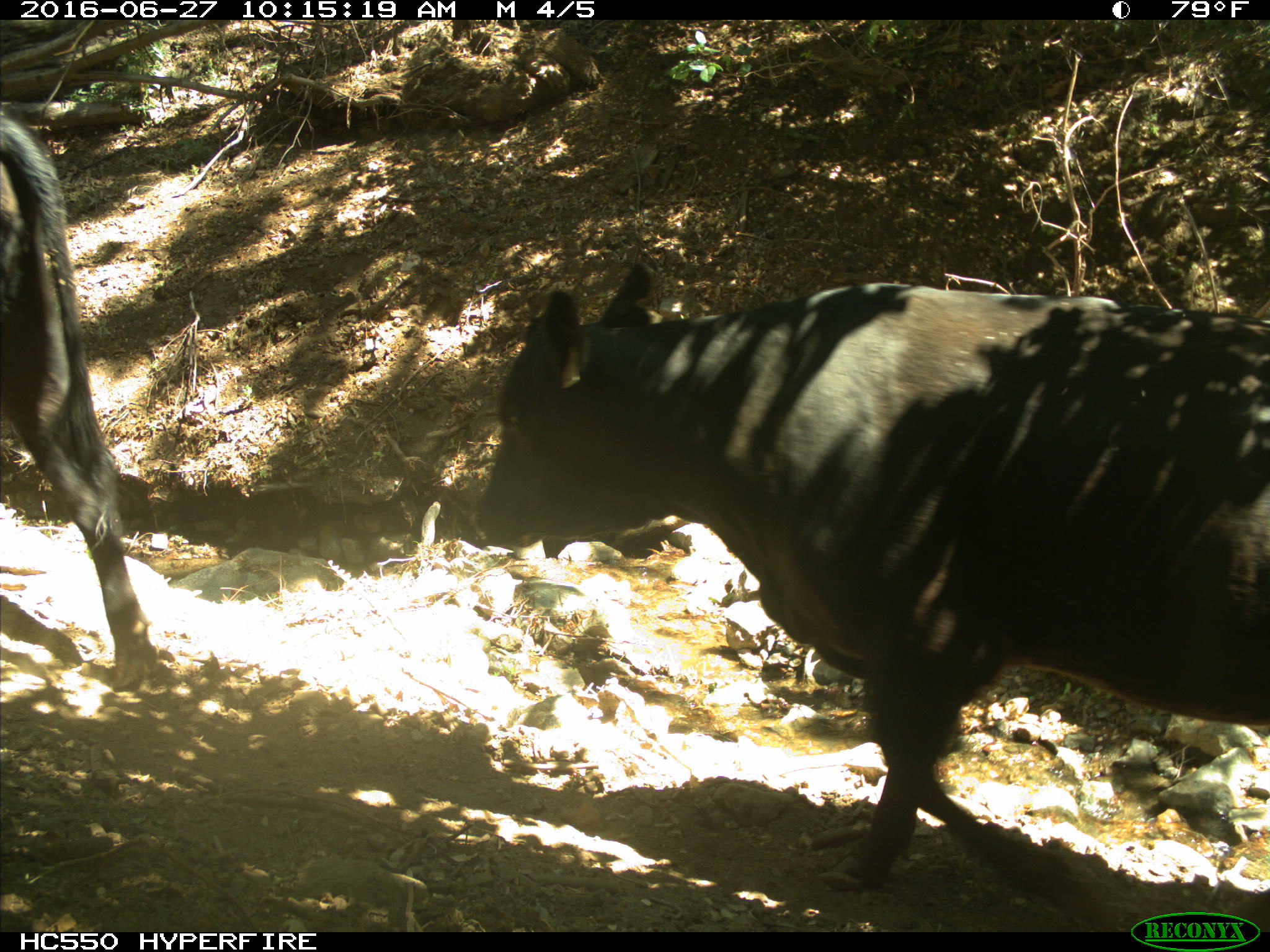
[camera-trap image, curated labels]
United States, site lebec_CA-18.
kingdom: Animalia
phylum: Chordata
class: Mammalia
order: Artiodactyla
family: Bovidae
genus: Bos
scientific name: Bos taurus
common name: domestic cow